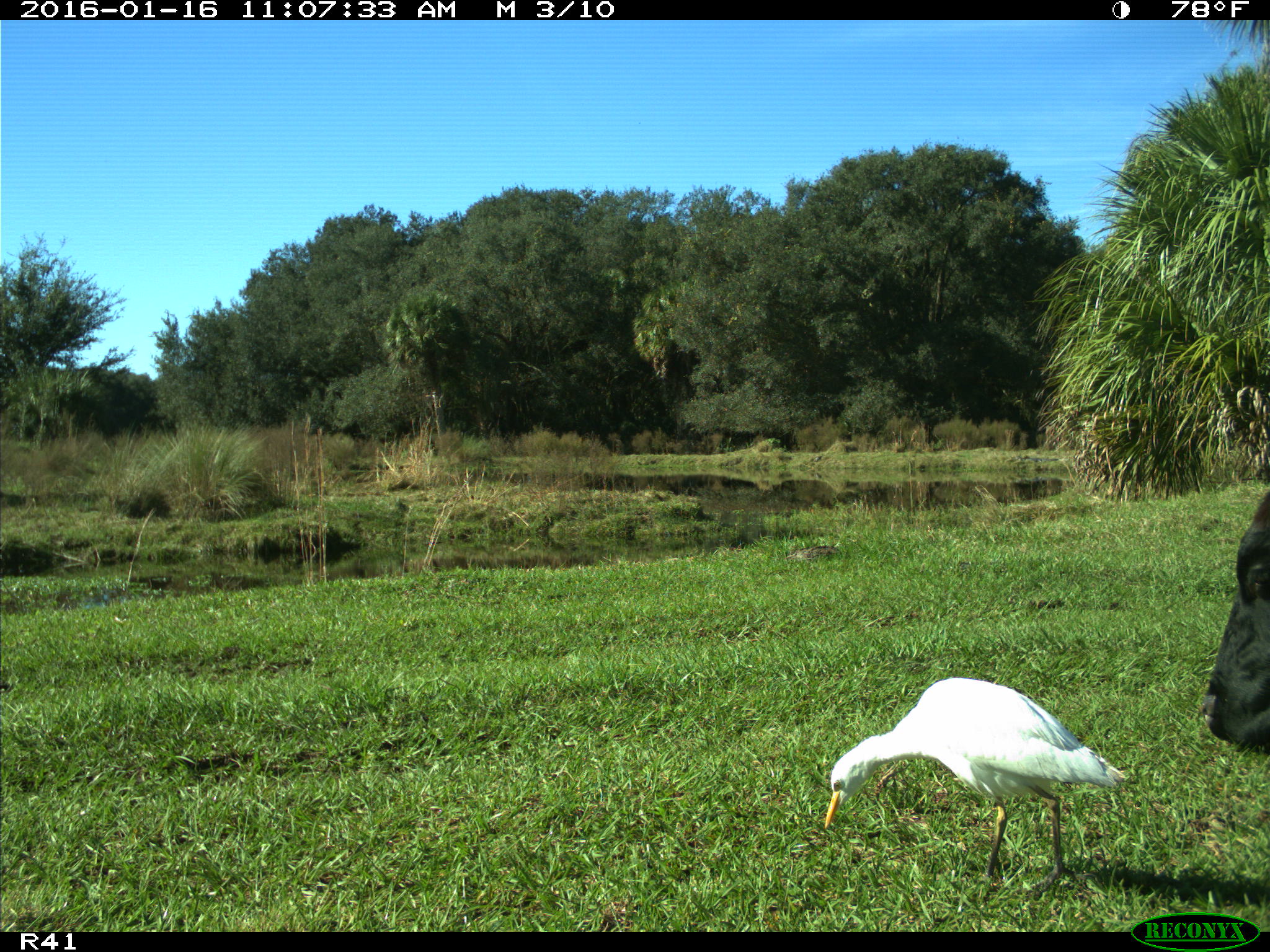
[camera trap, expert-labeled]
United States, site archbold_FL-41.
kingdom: Animalia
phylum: Chordata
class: Mammalia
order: Artiodactyla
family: Bovidae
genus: Bos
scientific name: Bos taurus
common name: domestic cow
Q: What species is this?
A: Bos taurus (domestic cow).